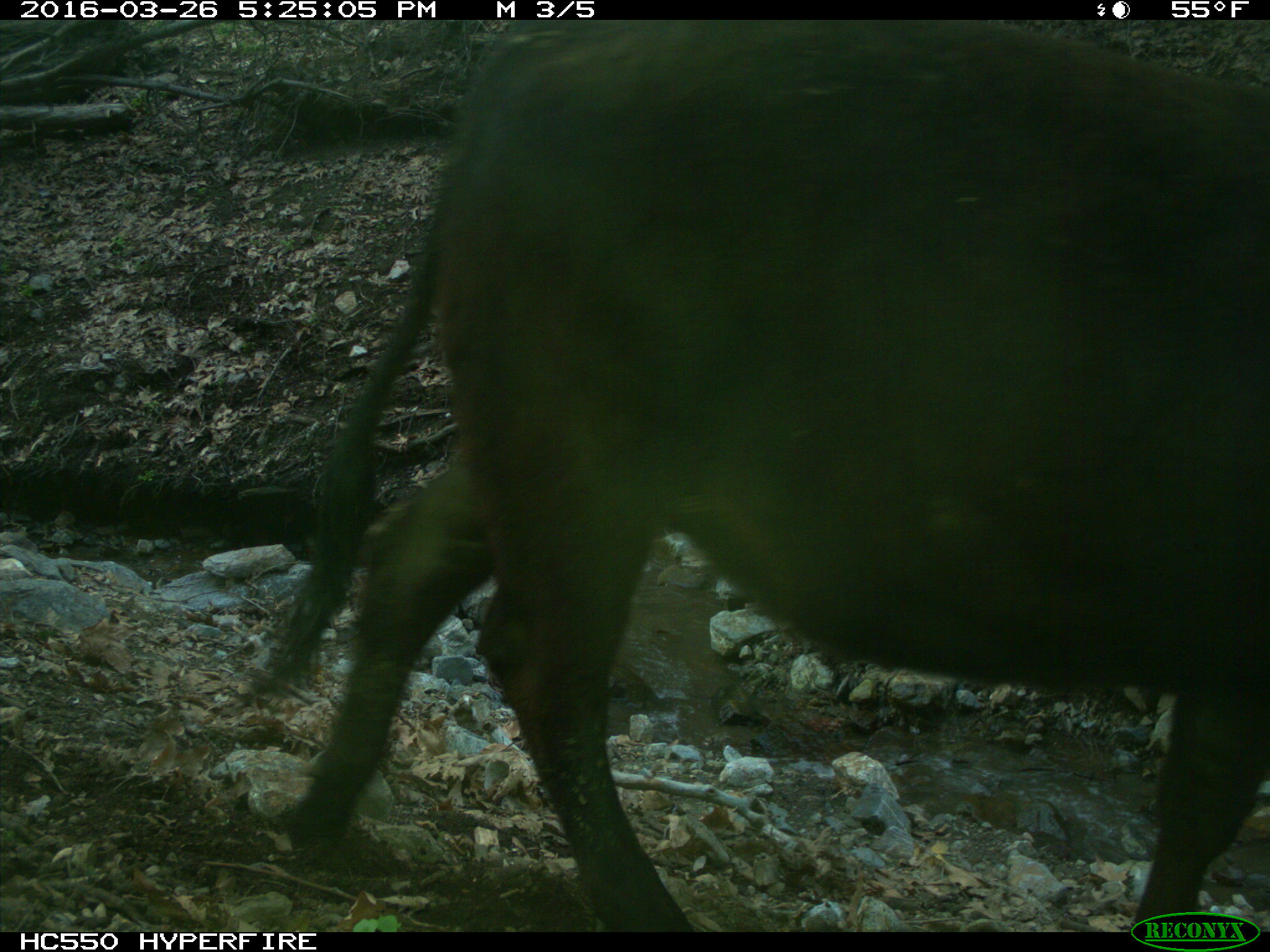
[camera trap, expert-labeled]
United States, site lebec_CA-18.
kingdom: Animalia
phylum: Chordata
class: Mammalia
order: Artiodactyla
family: Bovidae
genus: Bos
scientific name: Bos taurus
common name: domestic cow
Bos taurus (domestic cow).